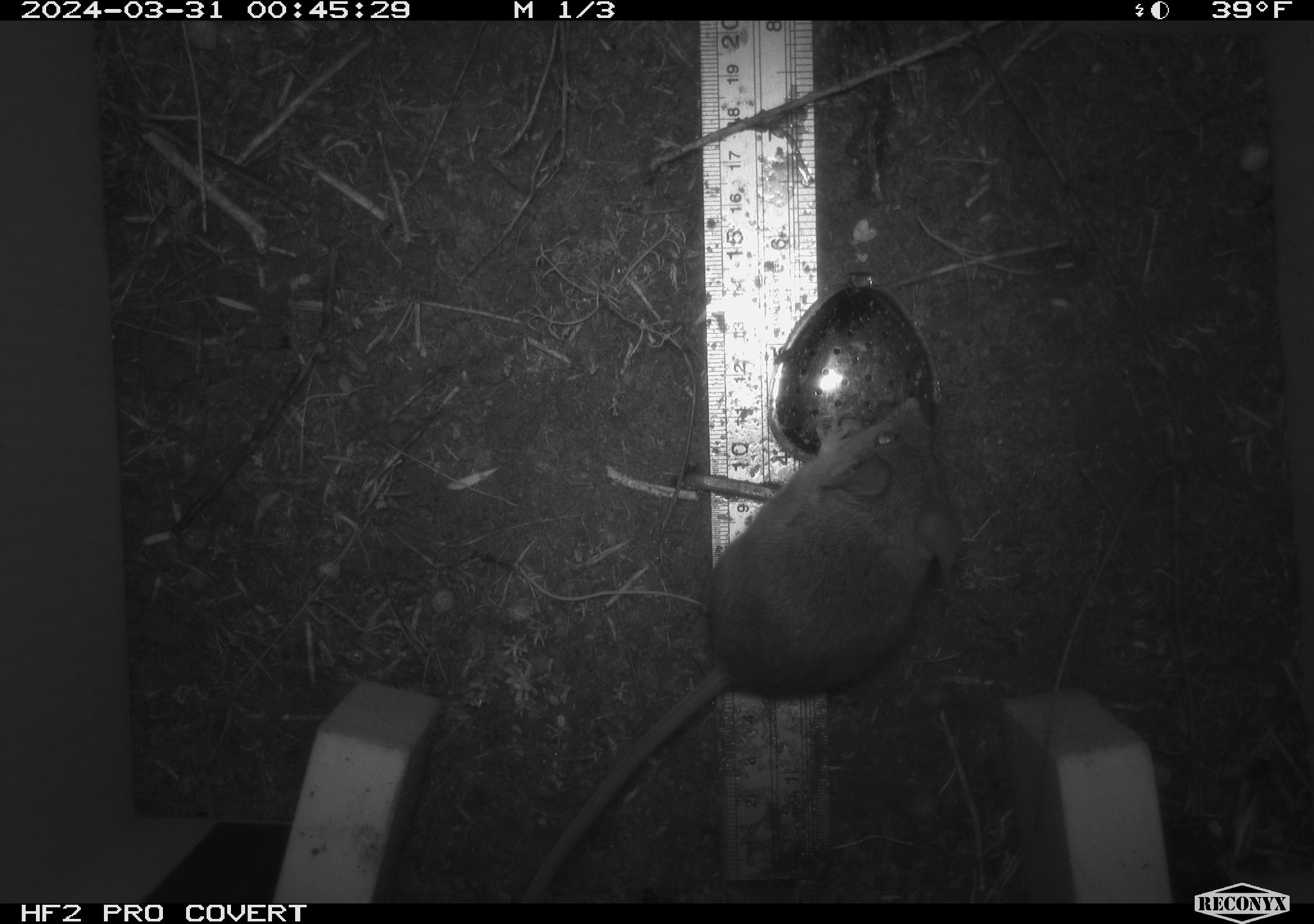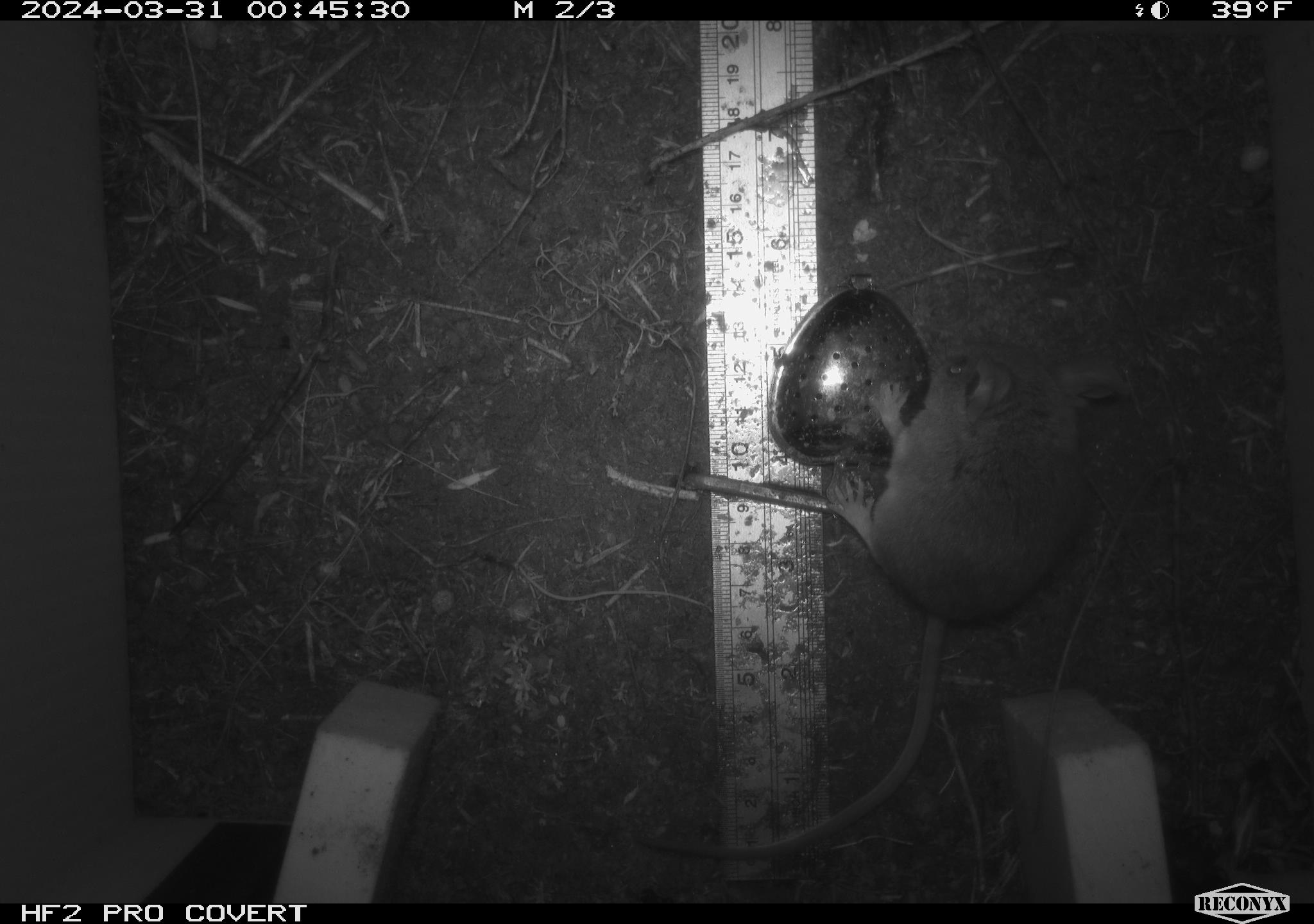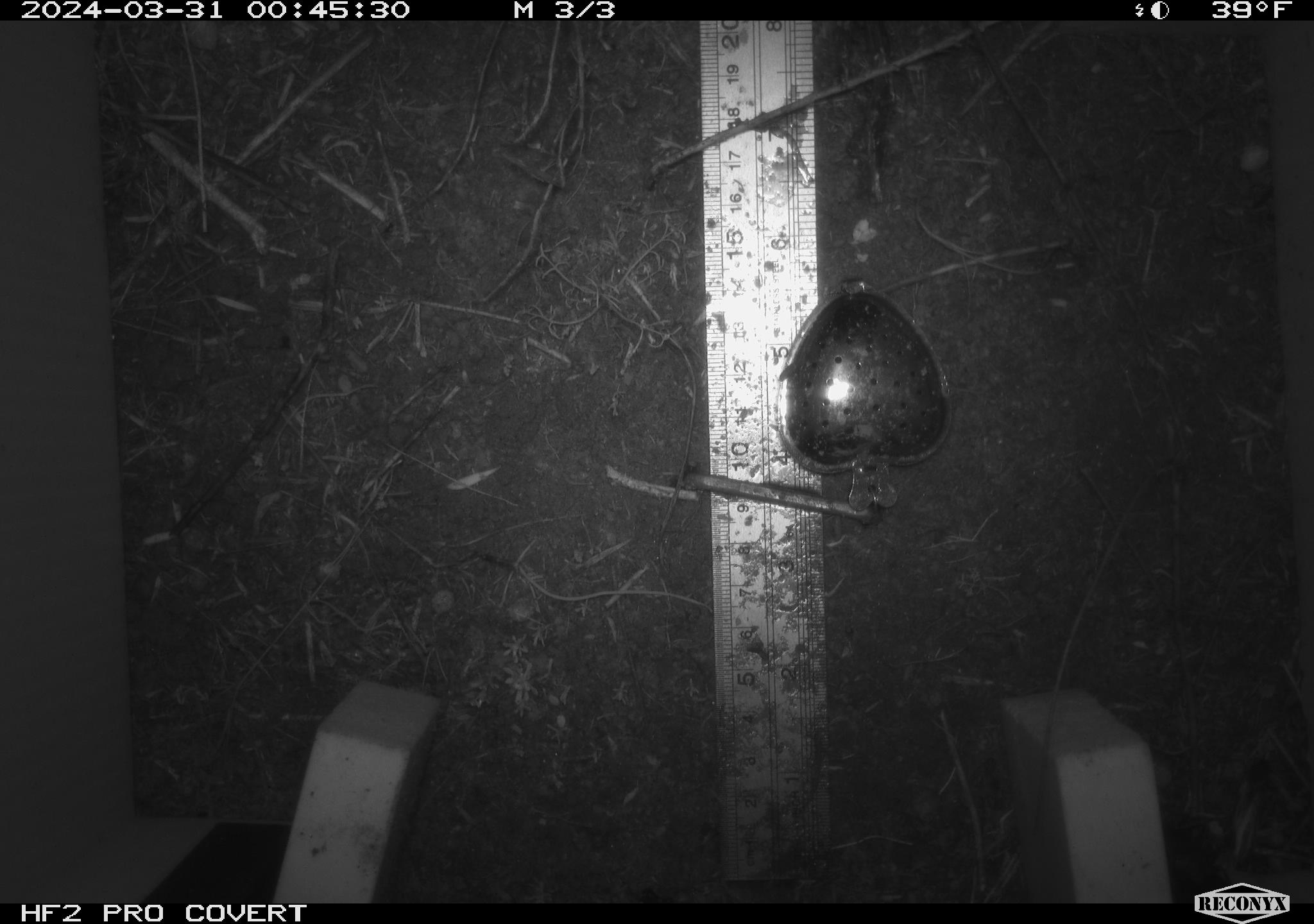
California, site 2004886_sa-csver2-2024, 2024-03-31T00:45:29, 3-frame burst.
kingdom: Animalia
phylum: Chordata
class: Mammalia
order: Rodentia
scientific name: Rodentia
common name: rodent